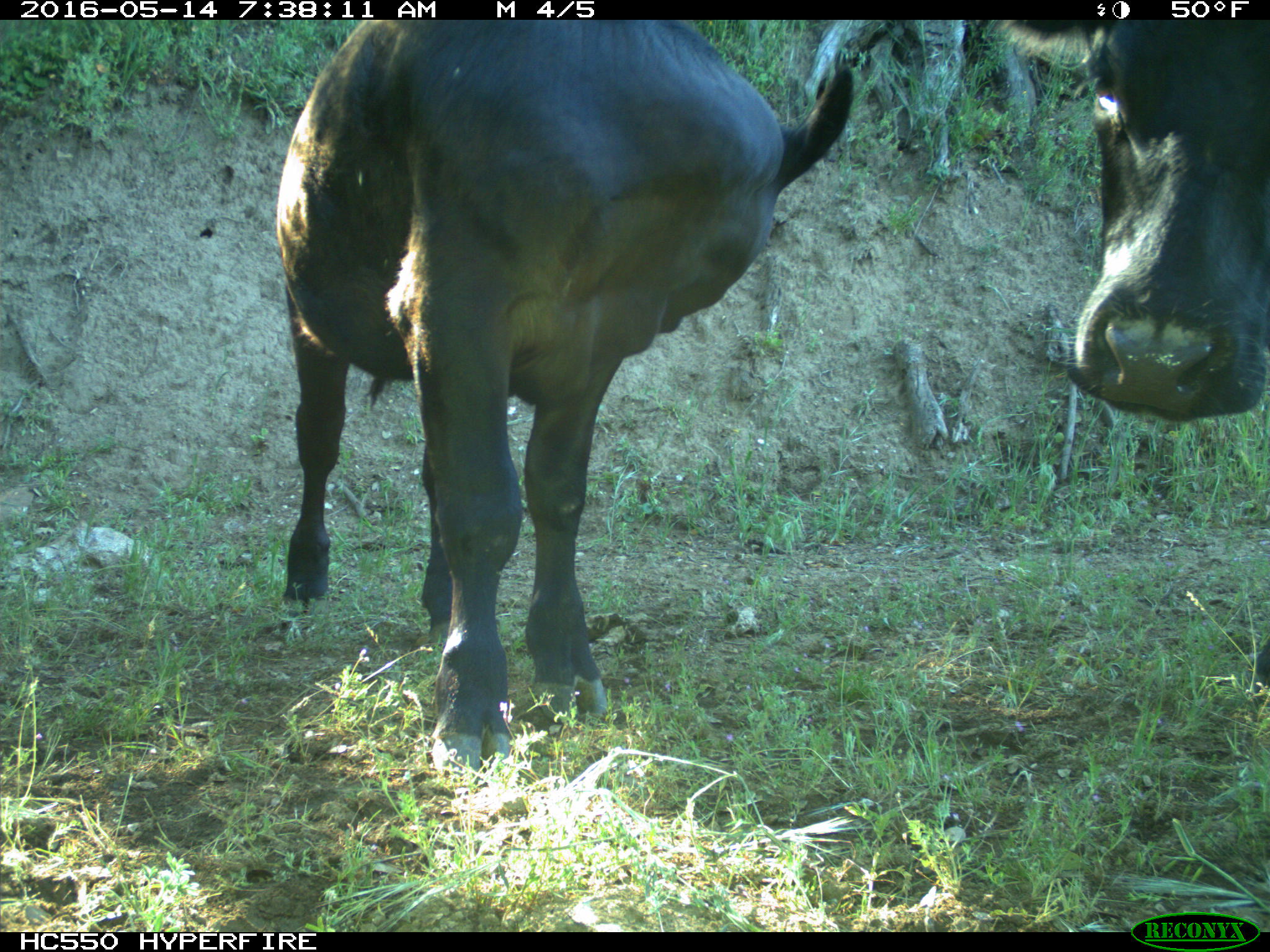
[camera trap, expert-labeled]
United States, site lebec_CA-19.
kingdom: Animalia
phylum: Chordata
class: Mammalia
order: Artiodactyla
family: Bovidae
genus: Bos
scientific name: Bos taurus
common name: domestic cow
Bos taurus (domestic cow).